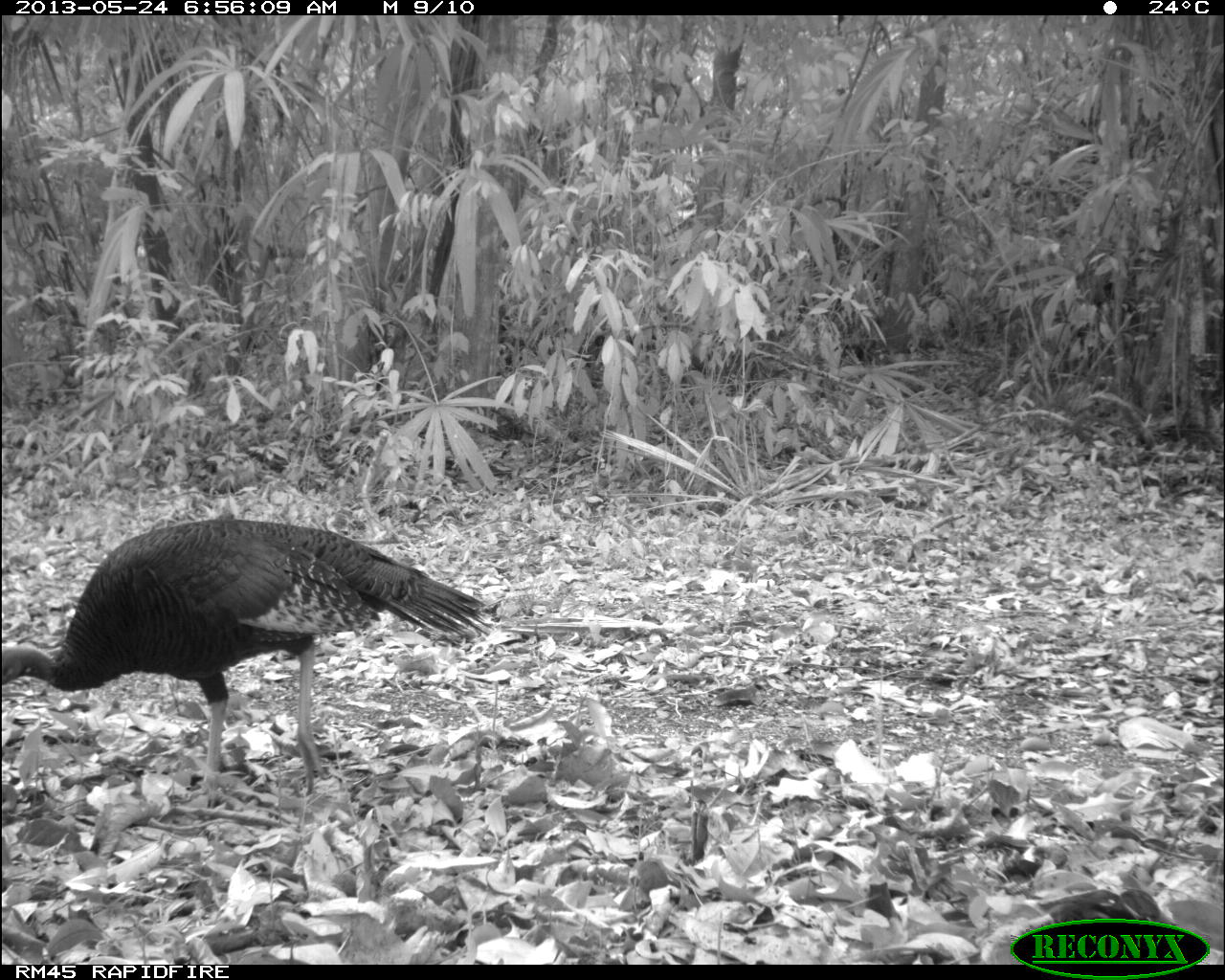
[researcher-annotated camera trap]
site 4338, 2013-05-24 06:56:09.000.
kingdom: Animalia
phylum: Chordata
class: Aves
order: Galliformes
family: Phasianidae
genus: Meleagris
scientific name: Meleagris ocellata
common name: ocellated turkey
Meleagris ocellata (ocellated turkey), count 1, sex female.